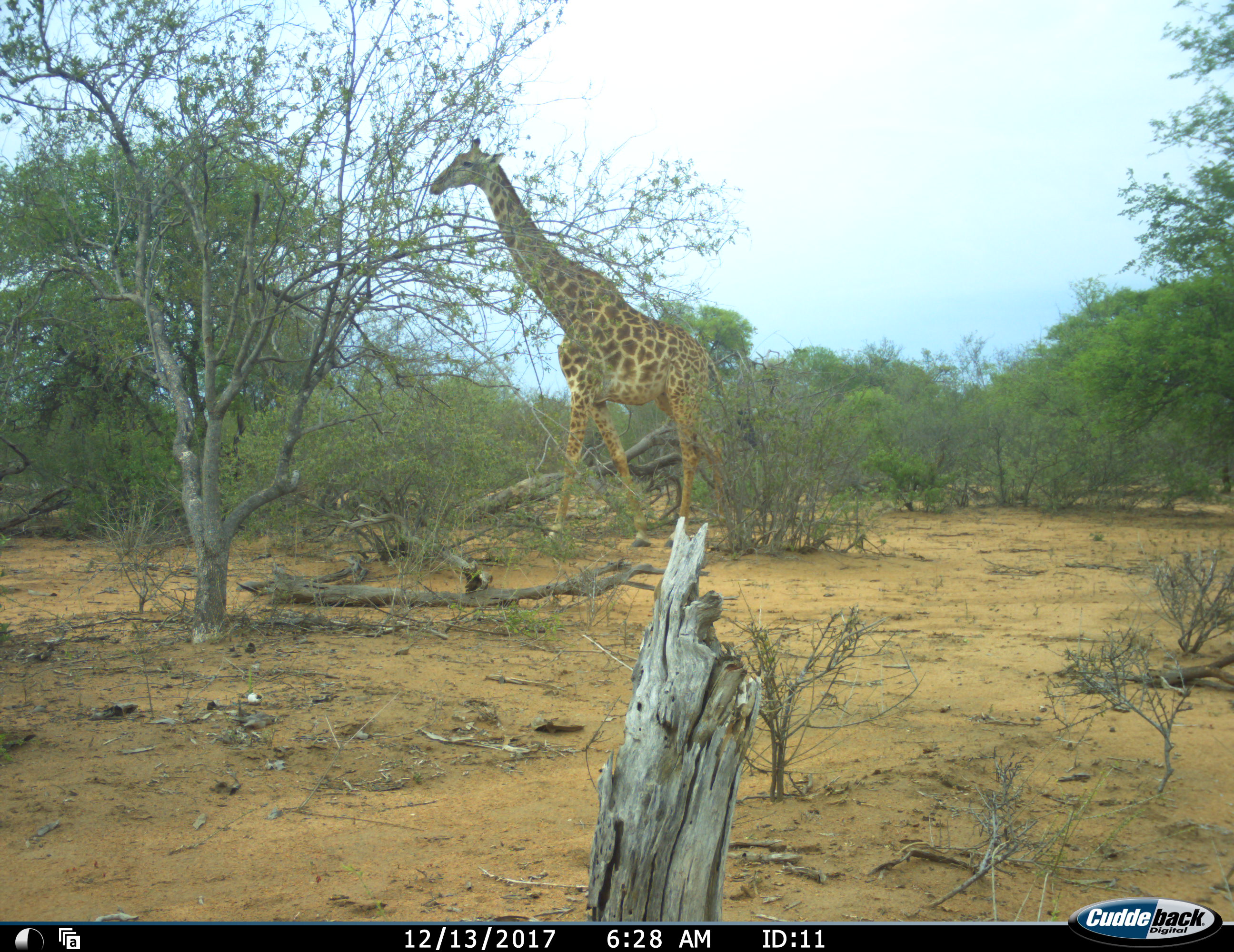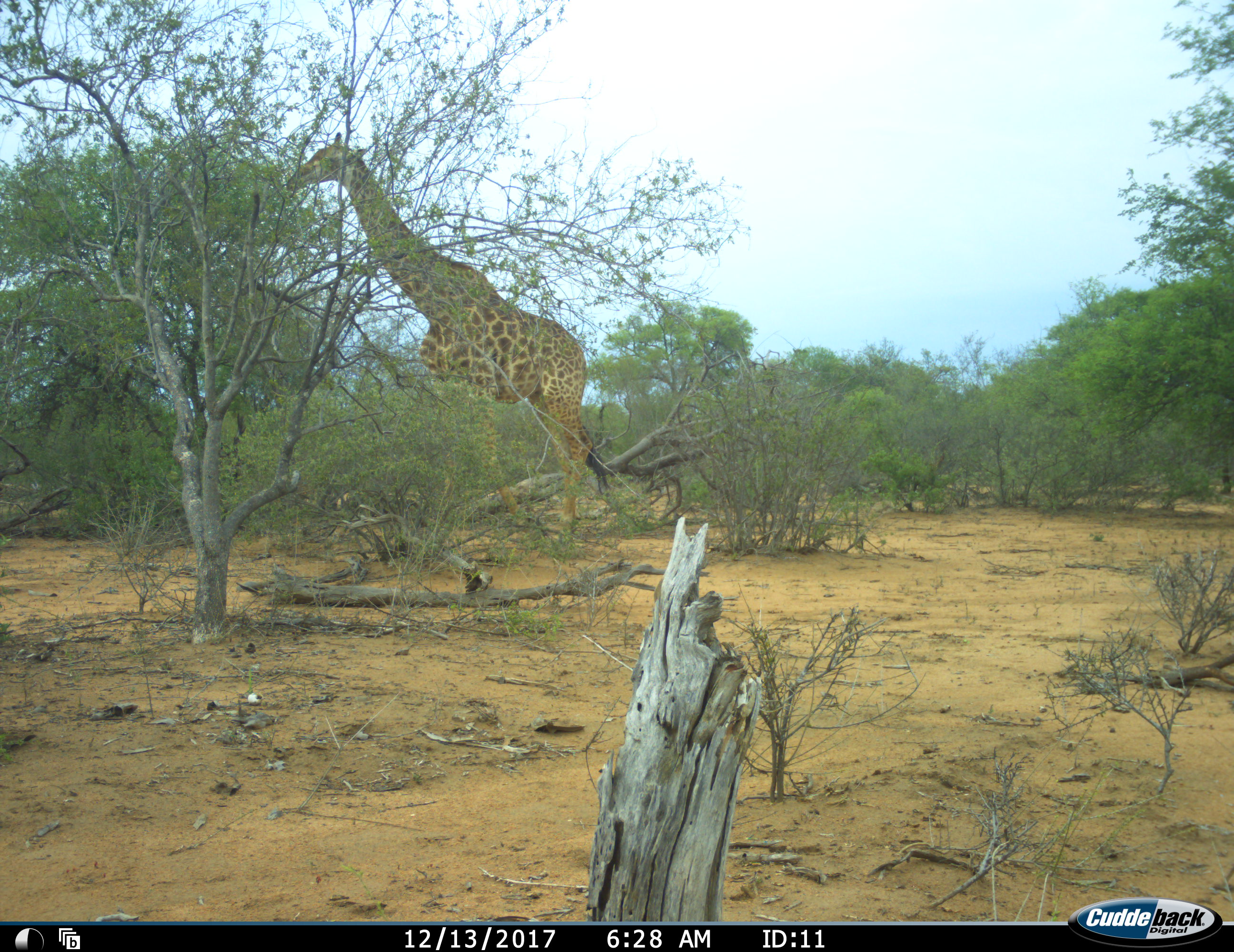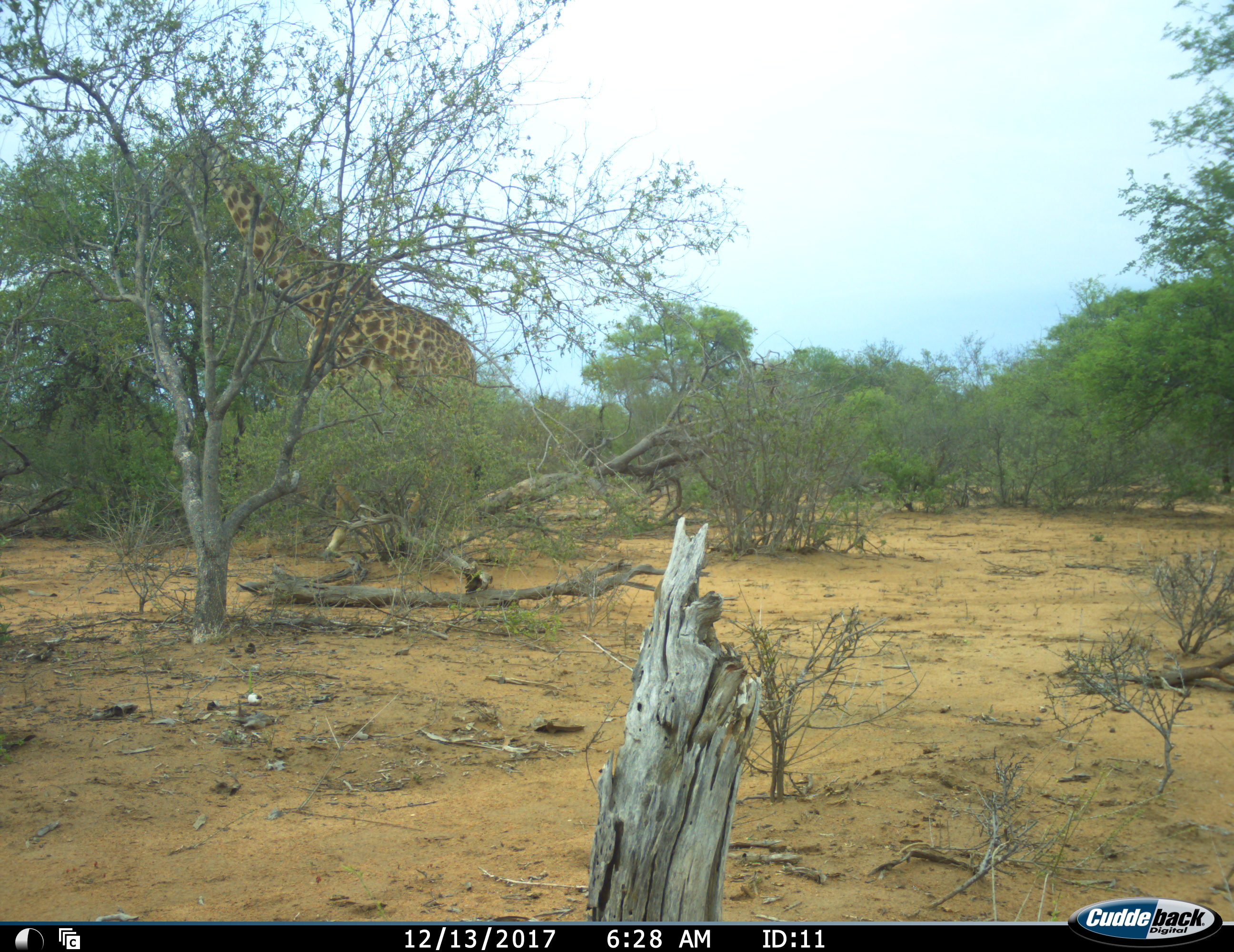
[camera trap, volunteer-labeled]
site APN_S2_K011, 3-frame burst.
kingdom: Animalia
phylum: Chordata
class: Mammalia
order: Artiodactyla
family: Giraffidae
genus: Giraffa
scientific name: Giraffa camelopardalis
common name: giraffe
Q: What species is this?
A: Giraffe (Giraffa camelopardalis).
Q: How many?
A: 1.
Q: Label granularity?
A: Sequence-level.